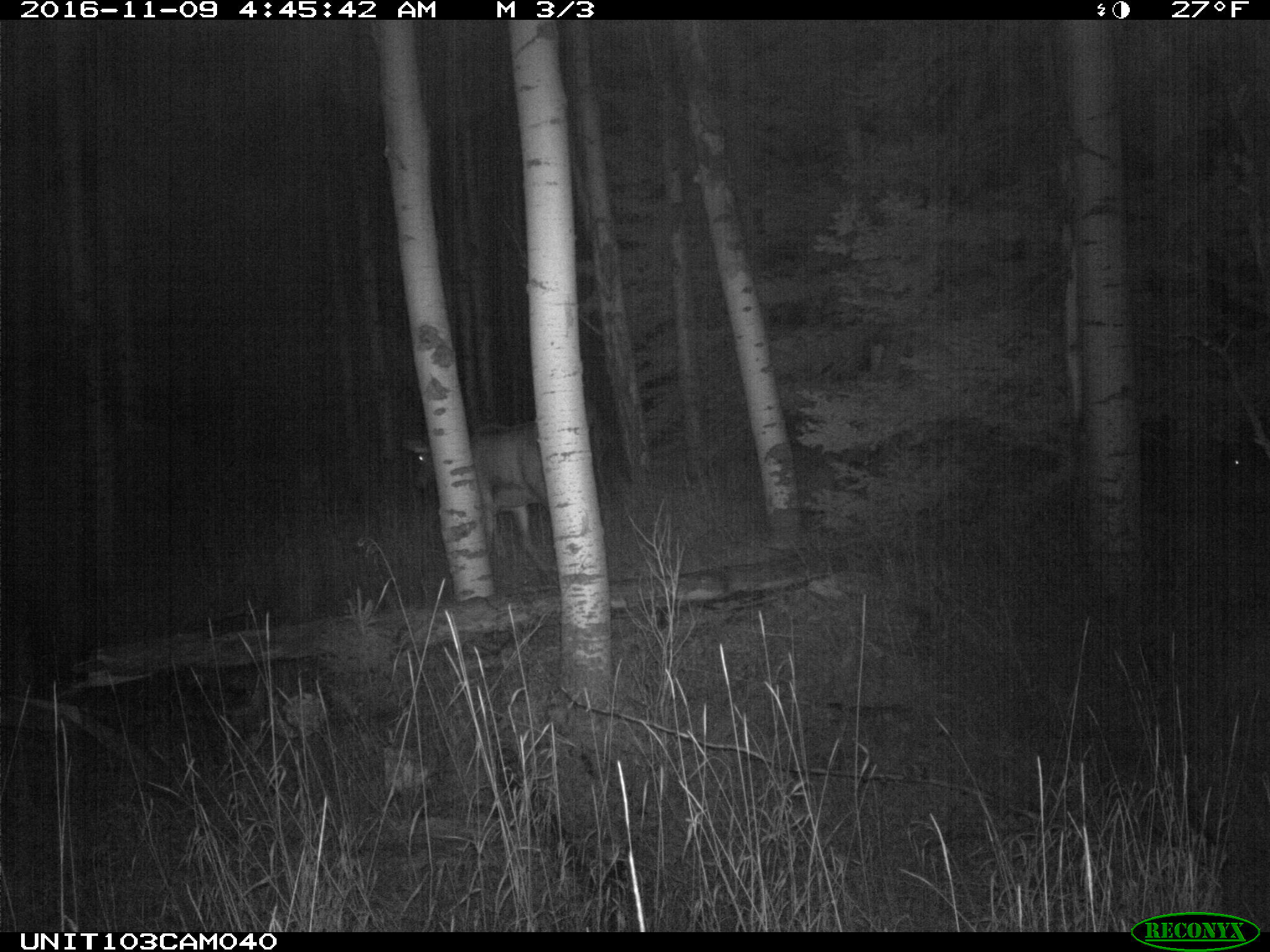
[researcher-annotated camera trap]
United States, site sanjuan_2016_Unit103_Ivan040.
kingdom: Animalia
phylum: Chordata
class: Mammalia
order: Artiodactyla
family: Cervidae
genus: Cervus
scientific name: Cervus elaphus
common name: red deer